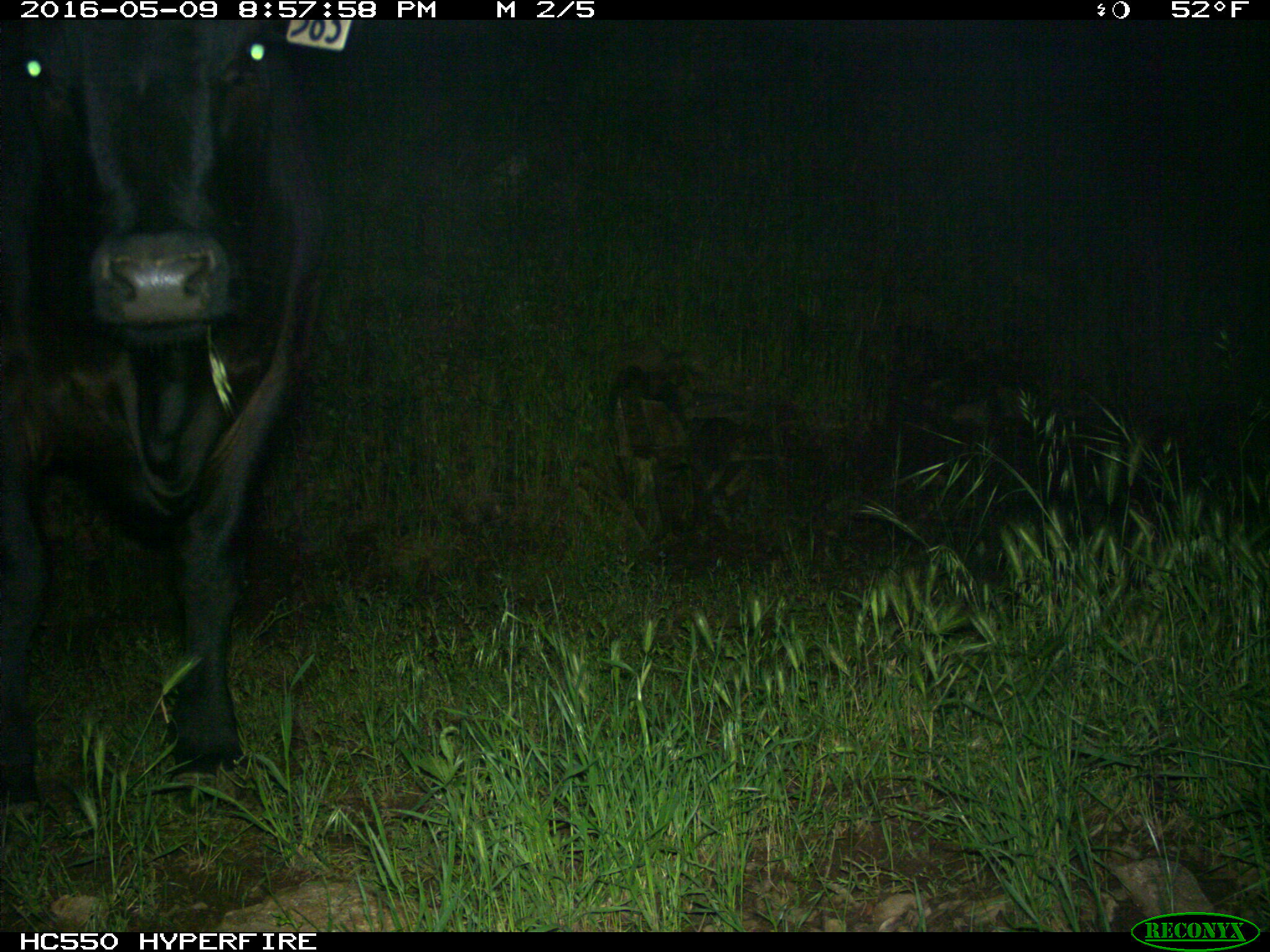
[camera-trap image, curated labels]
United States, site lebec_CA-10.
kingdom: Animalia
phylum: Chordata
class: Mammalia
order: Artiodactyla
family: Bovidae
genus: Bos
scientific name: Bos taurus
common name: domestic cow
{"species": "Bos taurus (domestic cow)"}